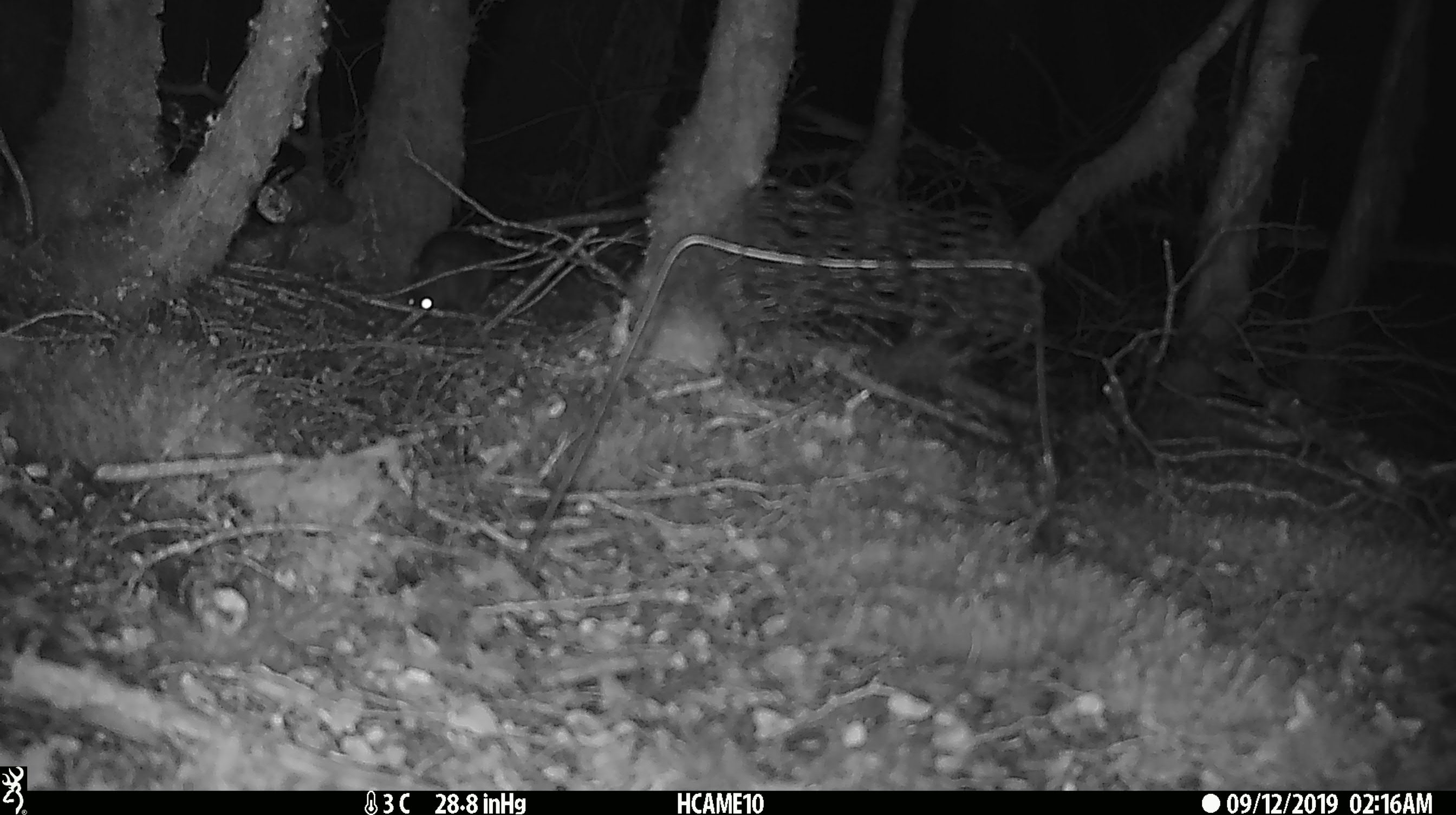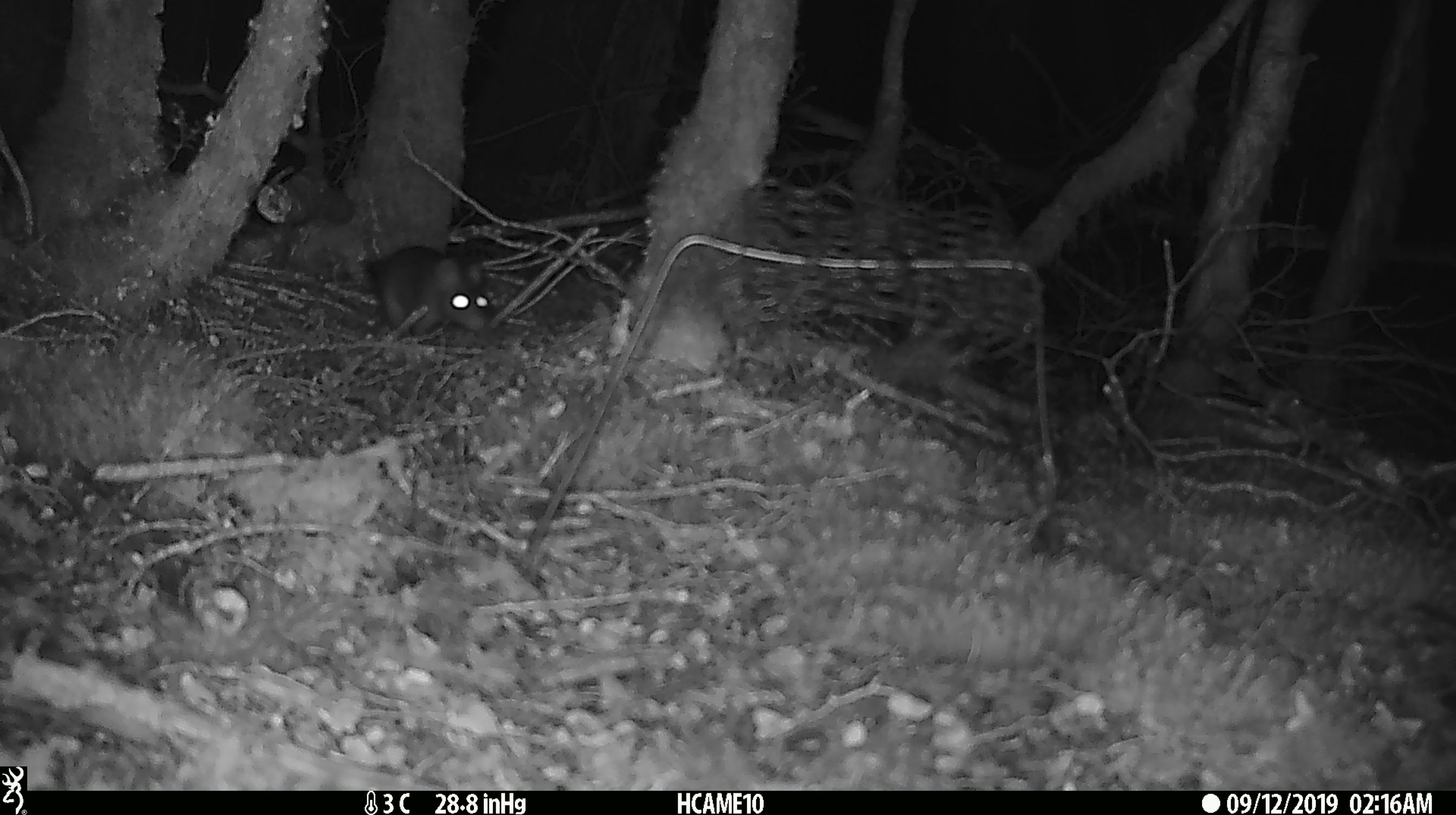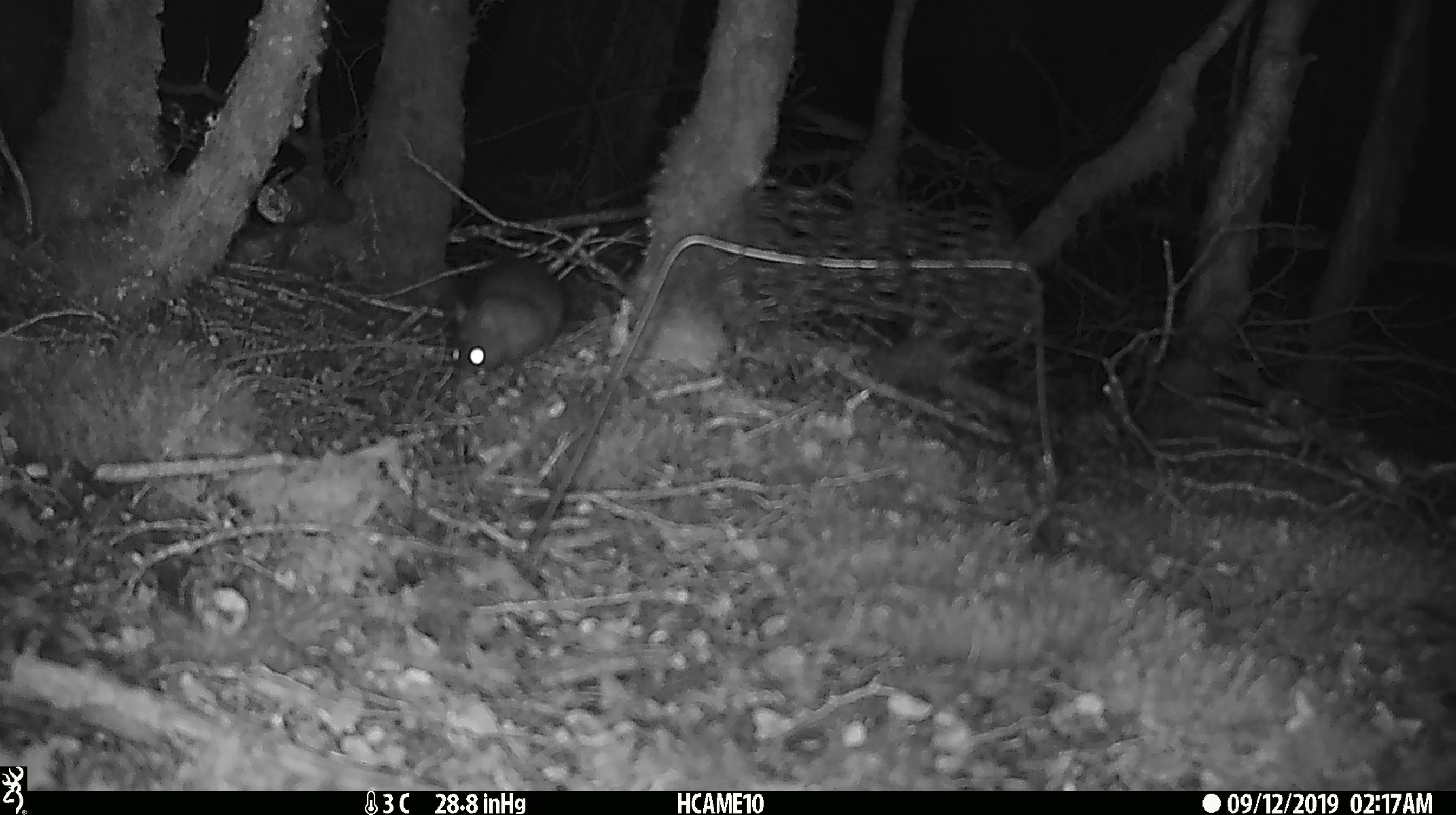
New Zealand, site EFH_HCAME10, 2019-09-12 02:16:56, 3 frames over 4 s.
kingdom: Animalia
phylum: Chordata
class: Mammalia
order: Rodentia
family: Muridae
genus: Rattus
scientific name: Rattus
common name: rat